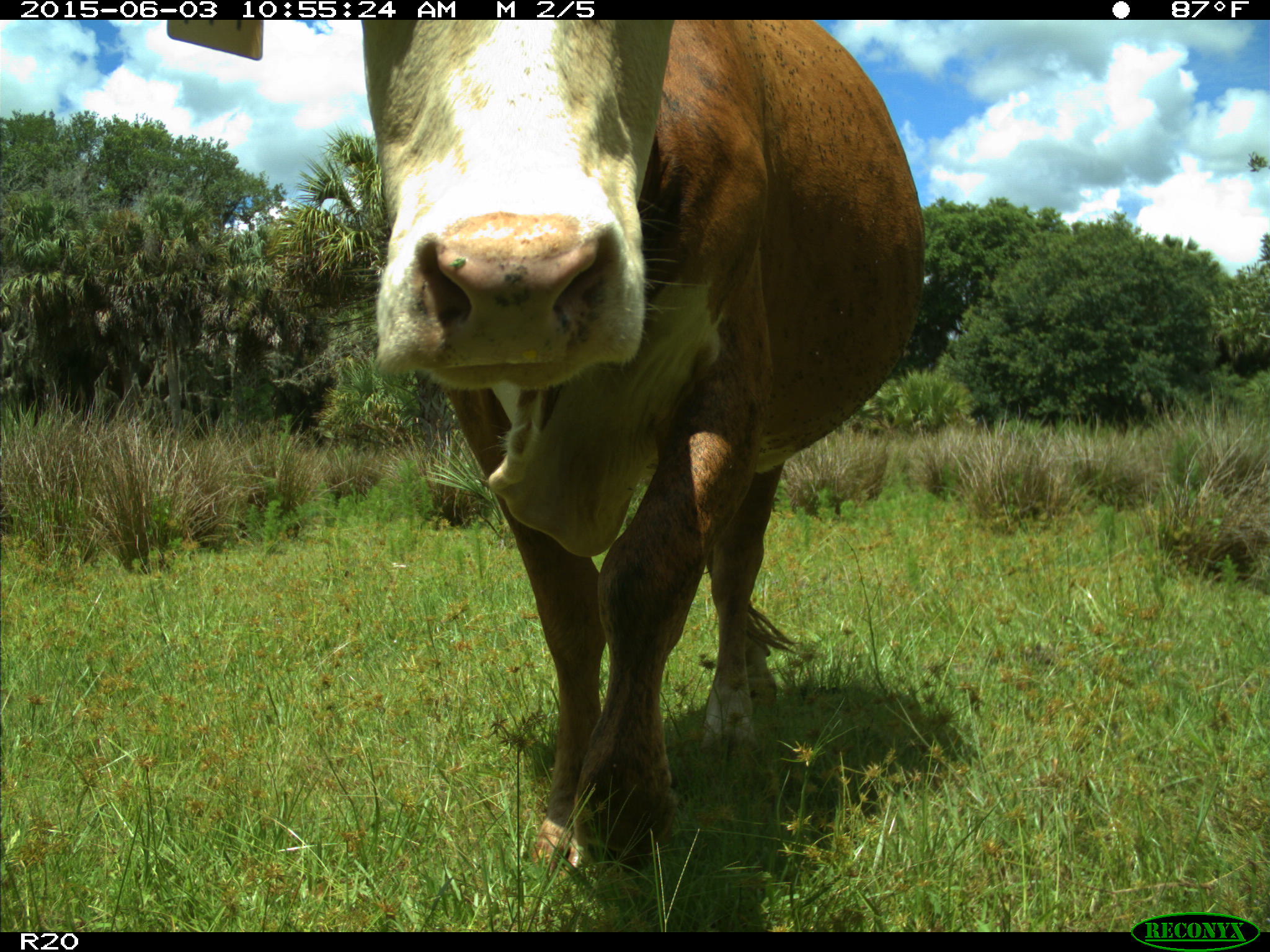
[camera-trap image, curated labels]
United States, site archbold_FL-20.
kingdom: Animalia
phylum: Chordata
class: Mammalia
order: Artiodactyla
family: Bovidae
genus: Bos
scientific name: Bos taurus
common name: domestic cow